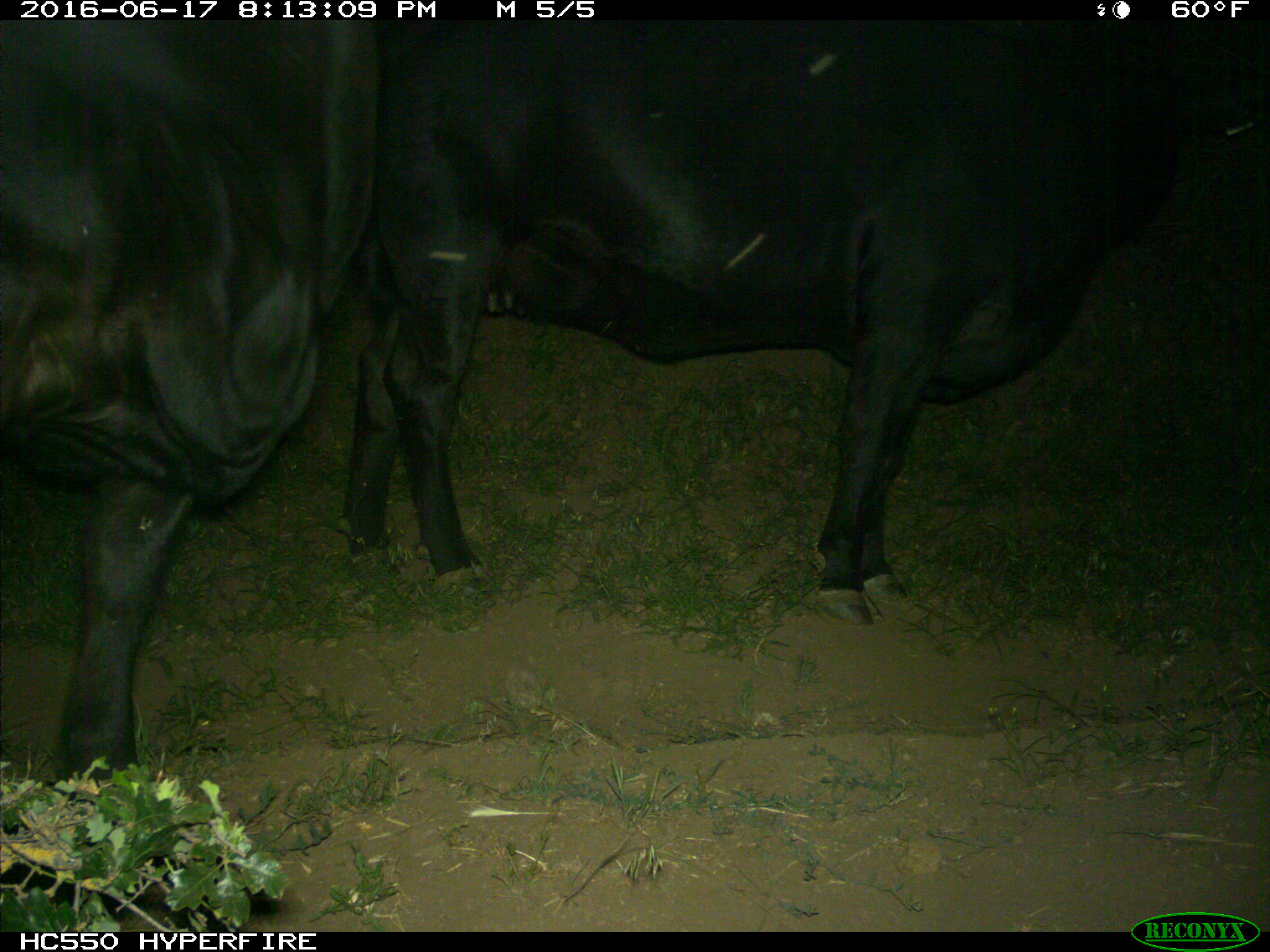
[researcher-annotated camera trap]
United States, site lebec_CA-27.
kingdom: Animalia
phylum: Chordata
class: Mammalia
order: Artiodactyla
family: Bovidae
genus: Bos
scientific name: Bos taurus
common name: domestic cow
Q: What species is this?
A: Bos taurus (domestic cow).